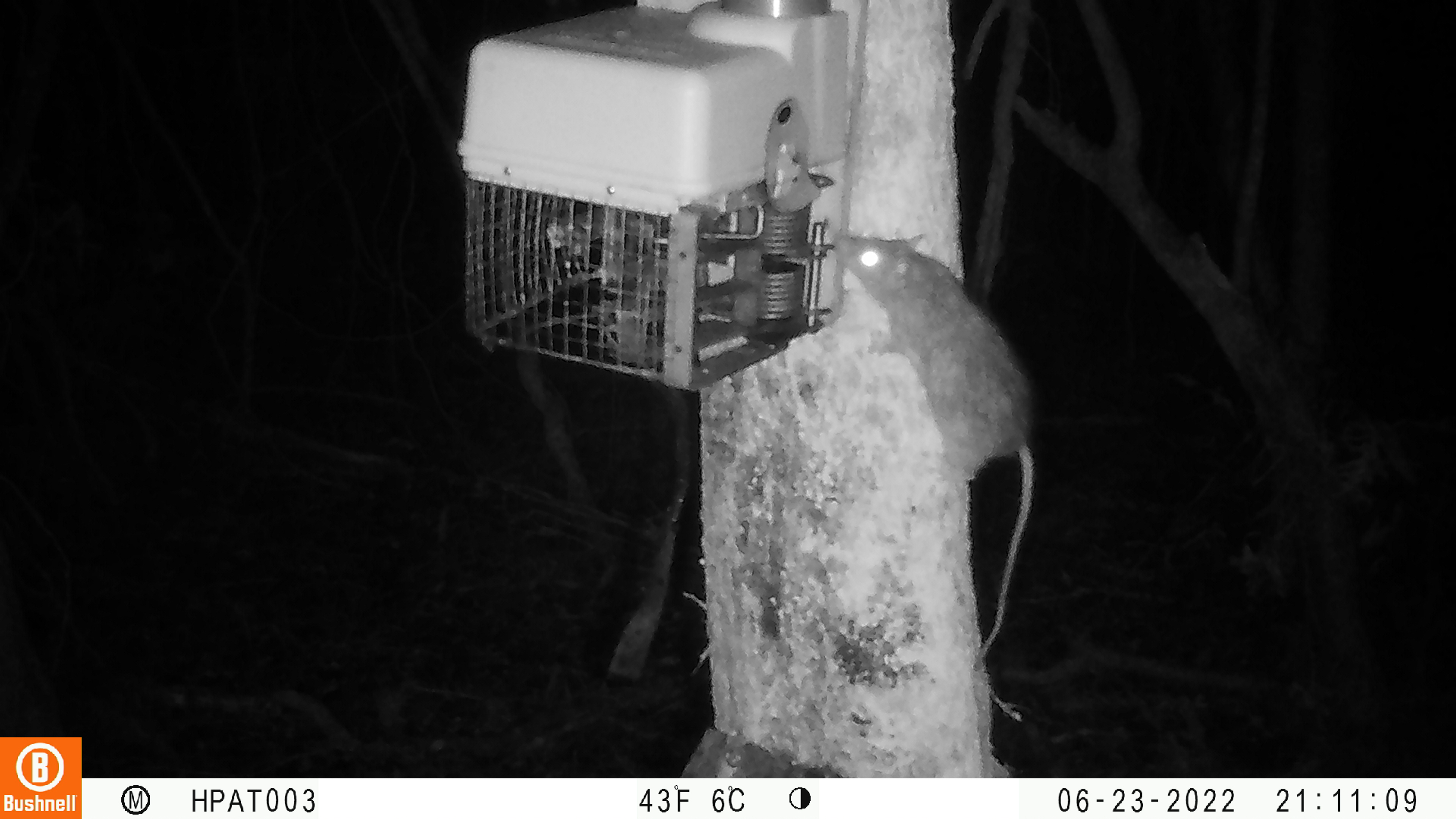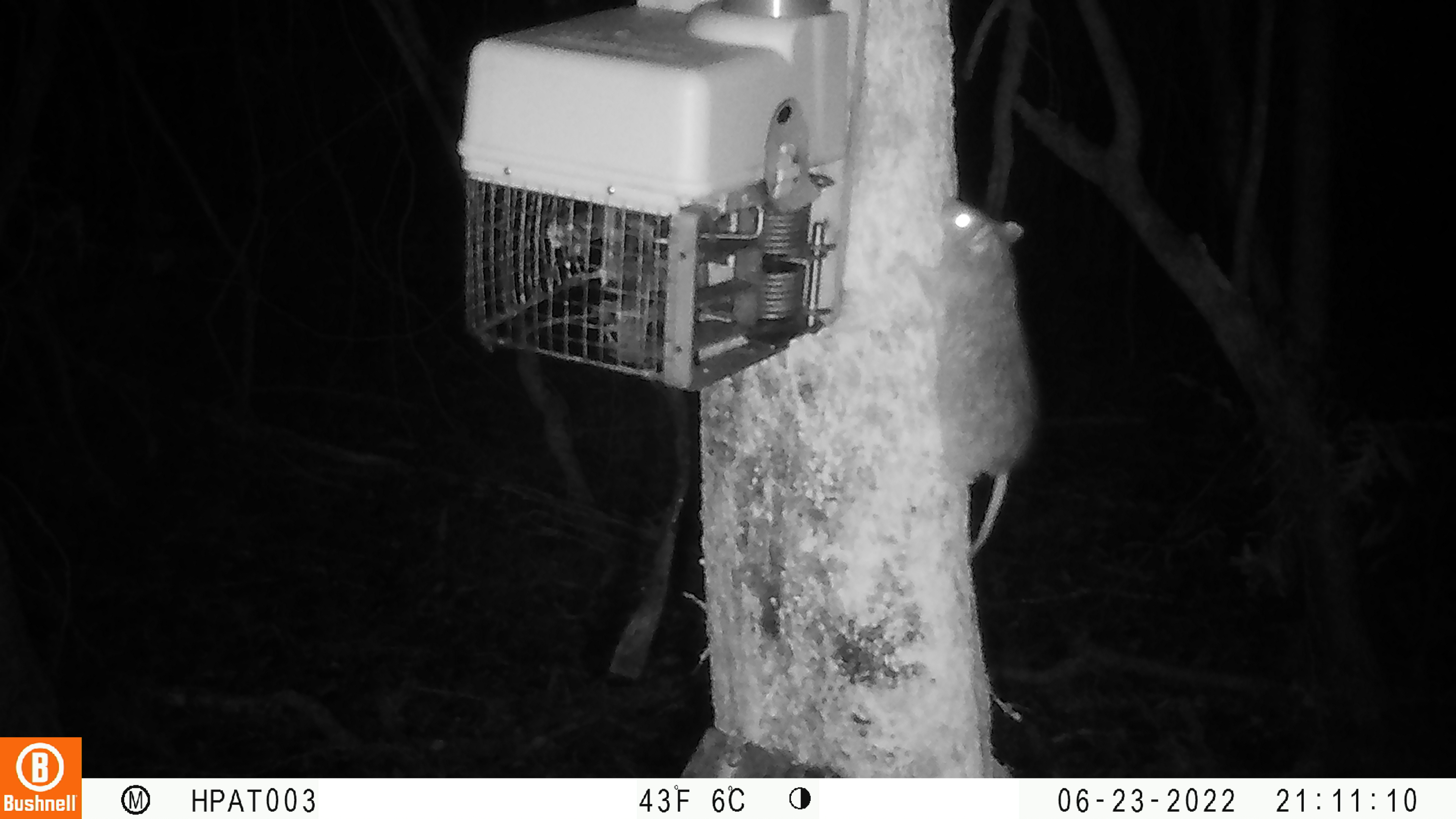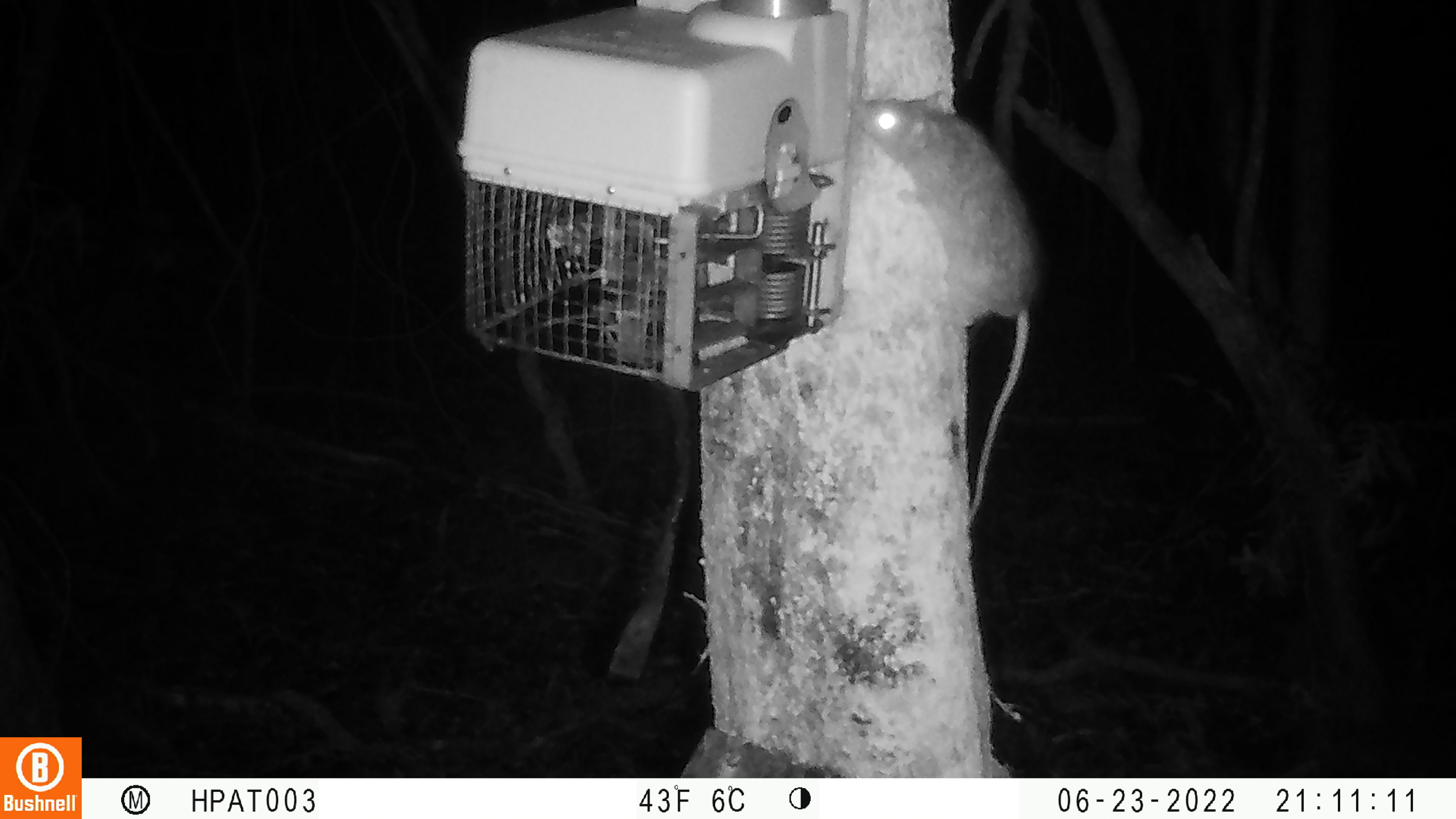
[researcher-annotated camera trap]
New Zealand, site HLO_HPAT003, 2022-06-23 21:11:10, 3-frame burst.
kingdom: Animalia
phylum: Chordata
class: Mammalia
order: Rodentia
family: Muridae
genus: Rattus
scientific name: Rattus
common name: rat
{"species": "rat (Rattus)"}